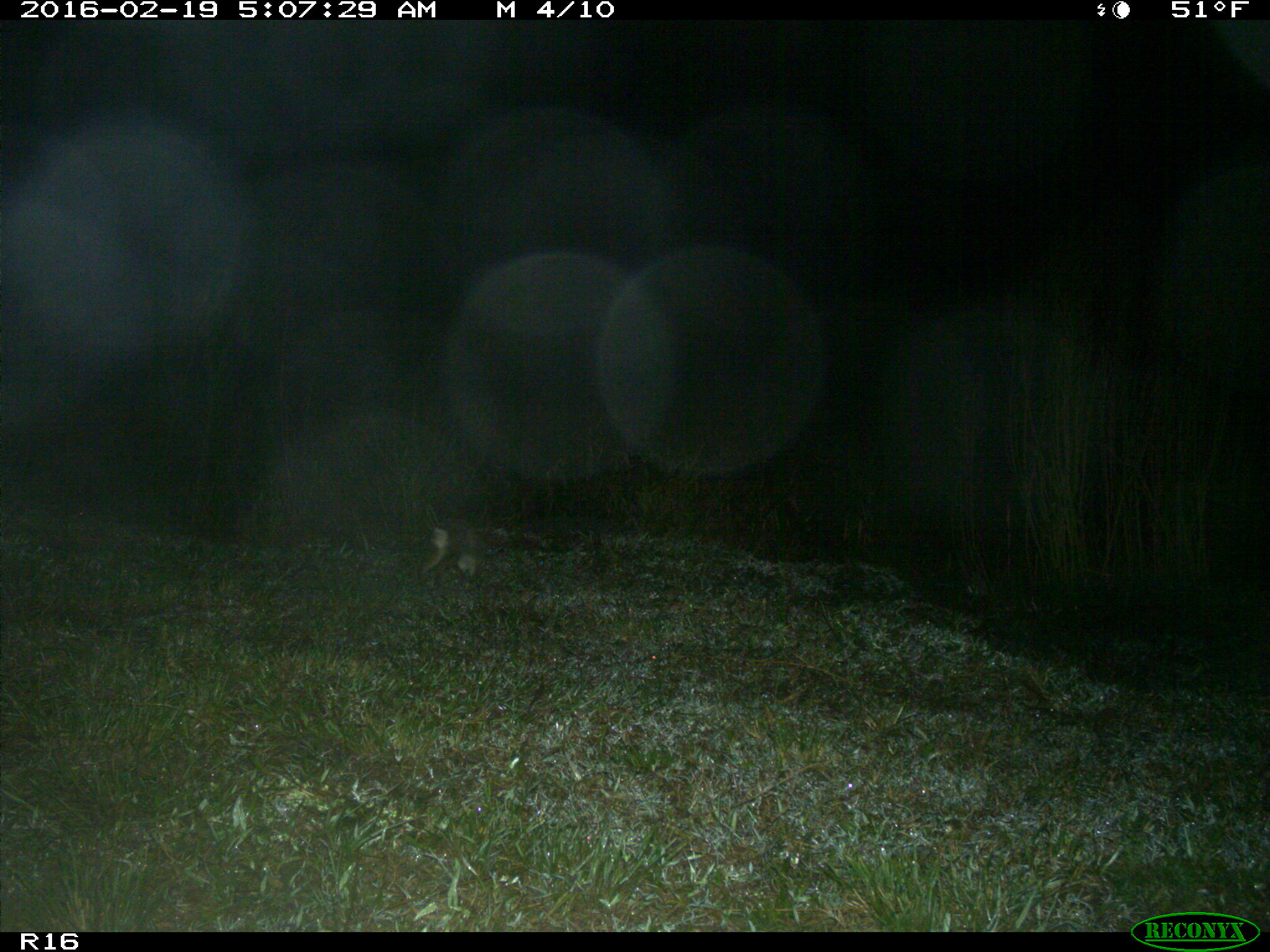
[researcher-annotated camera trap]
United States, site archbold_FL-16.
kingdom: Animalia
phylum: Chordata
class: Mammalia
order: Lagomorpha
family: Leporidae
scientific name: Leporidae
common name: rabbits and hares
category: unidentified rabbit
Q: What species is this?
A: Unidentified rabbit (rabbits and hares) (Leporidae).